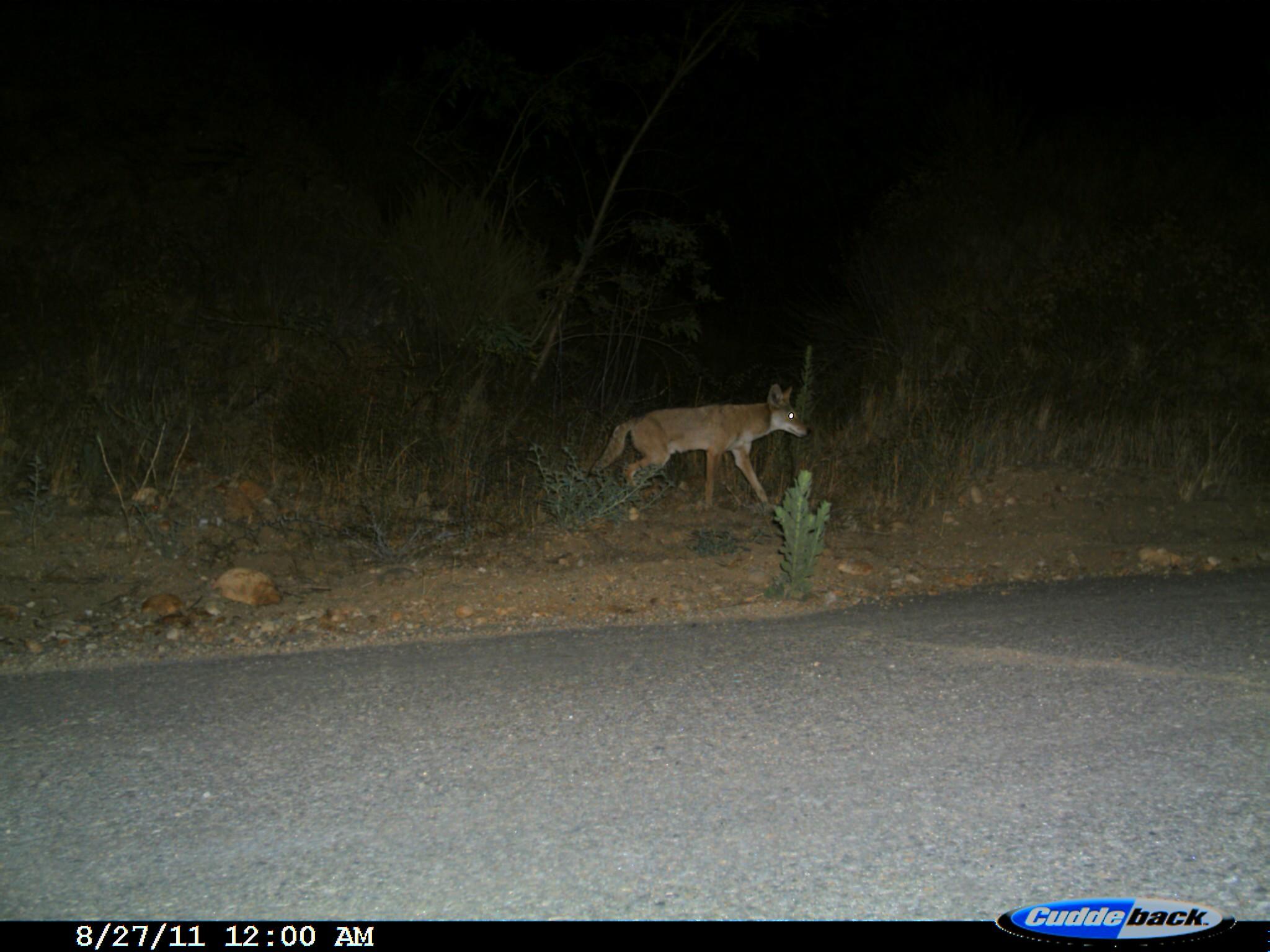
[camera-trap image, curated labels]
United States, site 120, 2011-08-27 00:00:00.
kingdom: Animalia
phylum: Chordata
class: Mammalia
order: Carnivora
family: Canidae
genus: Canis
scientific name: Canis latrans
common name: coyote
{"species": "coyote (Canis latrans)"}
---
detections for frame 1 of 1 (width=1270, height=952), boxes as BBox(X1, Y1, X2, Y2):
coyote: BBox(589, 378, 816, 514)